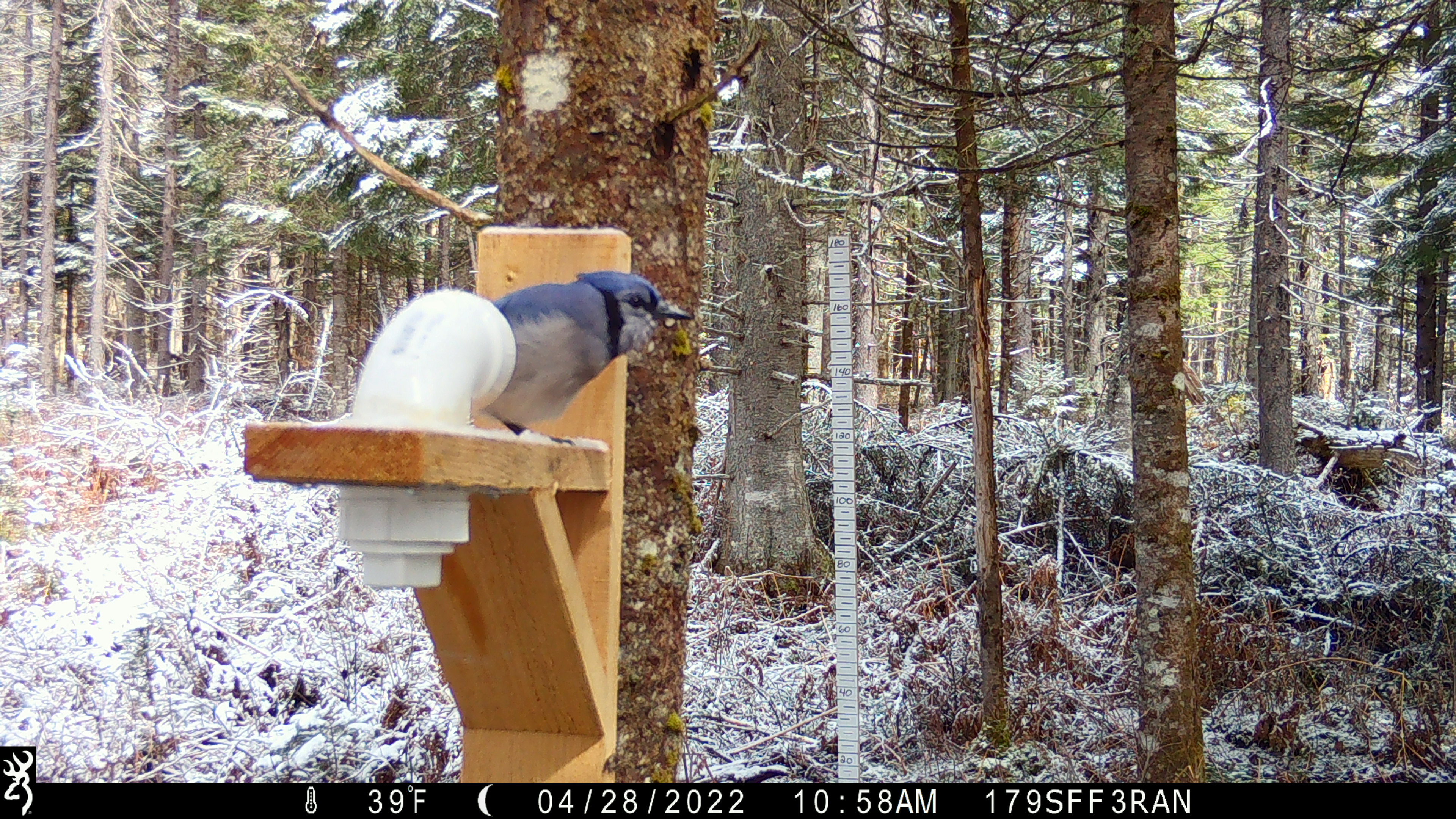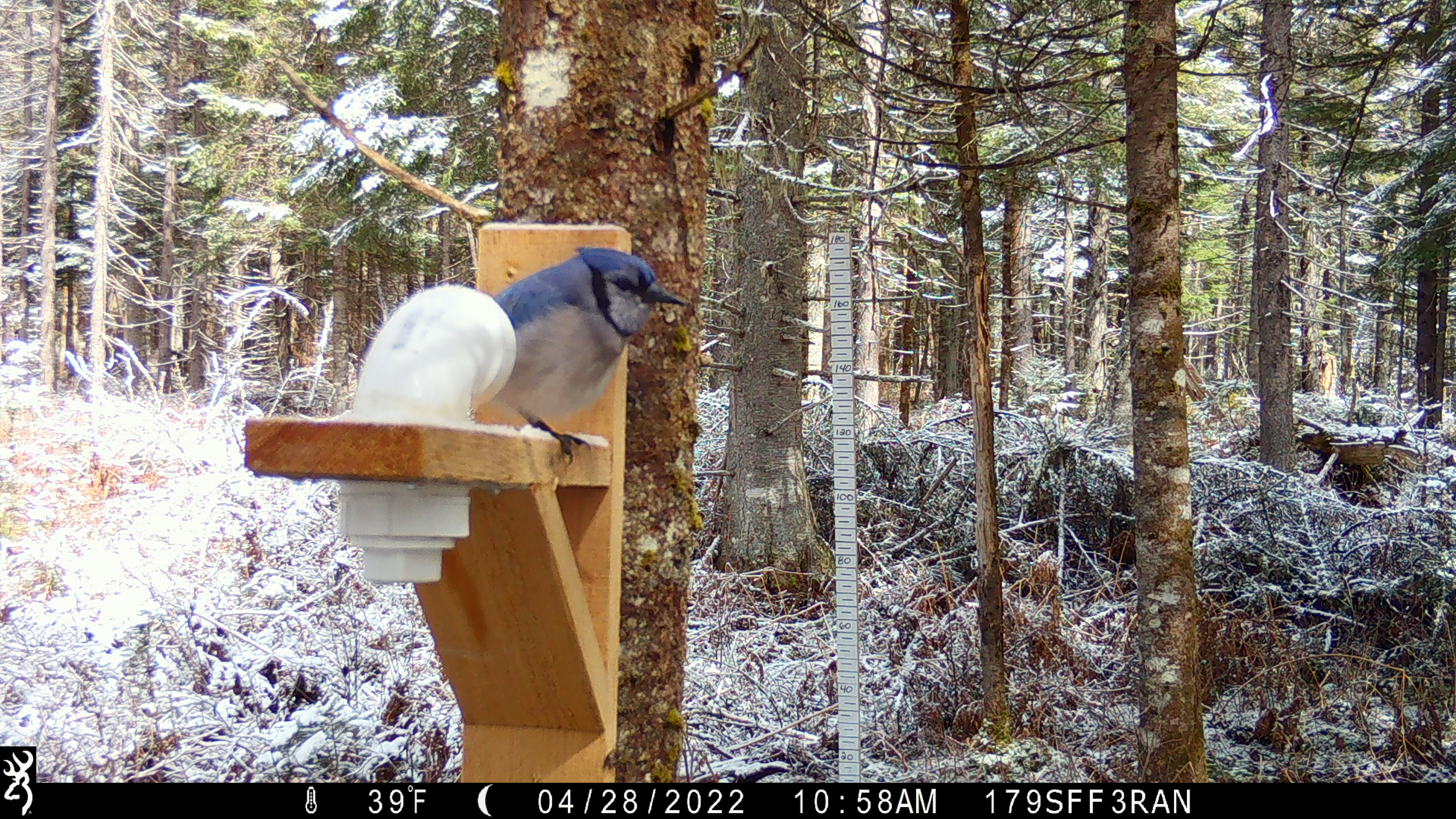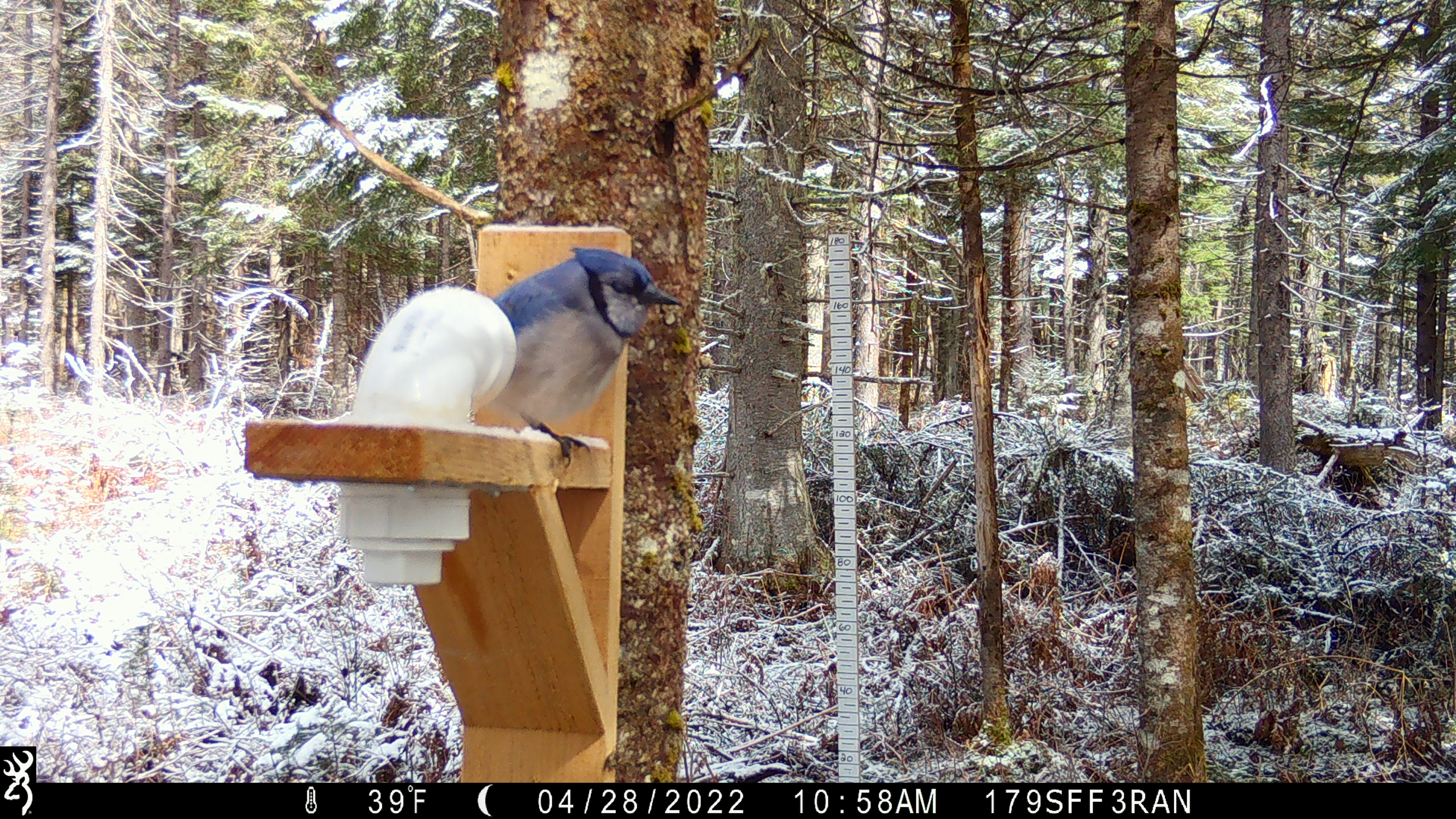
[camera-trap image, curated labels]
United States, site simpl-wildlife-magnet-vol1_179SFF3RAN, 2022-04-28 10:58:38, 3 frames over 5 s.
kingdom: Animalia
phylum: Chordata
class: Aves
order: Passeriformes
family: Corvidae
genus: Cyanocitta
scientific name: Cyanocitta cristata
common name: blue jay